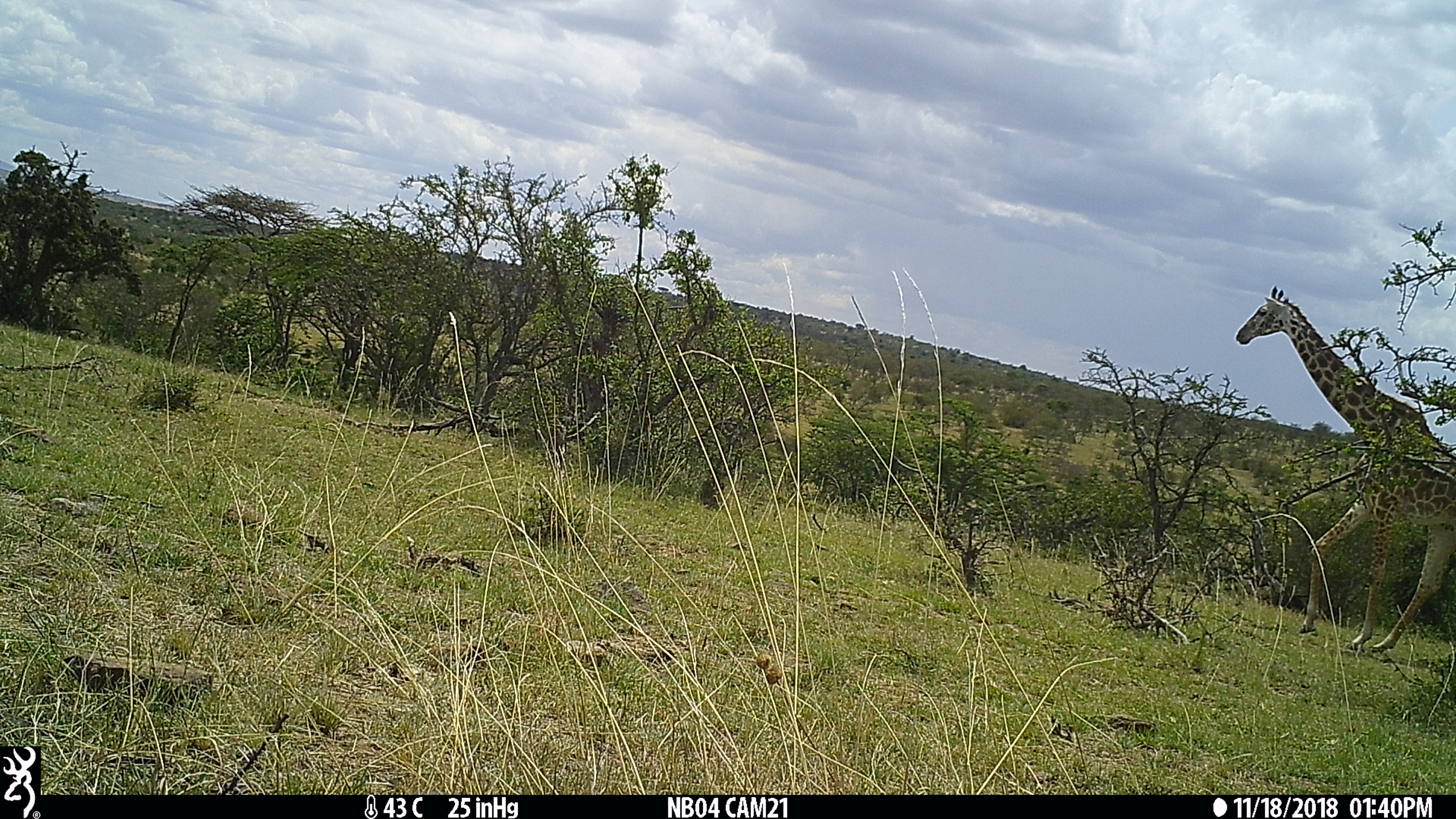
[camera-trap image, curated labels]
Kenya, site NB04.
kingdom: Animalia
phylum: Chordata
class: Mammalia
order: Artiodactyla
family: Giraffidae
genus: Giraffa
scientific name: Giraffa camelopardalis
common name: northern giraffe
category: giraffe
Giraffe (northern giraffe) (Giraffa camelopardalis).